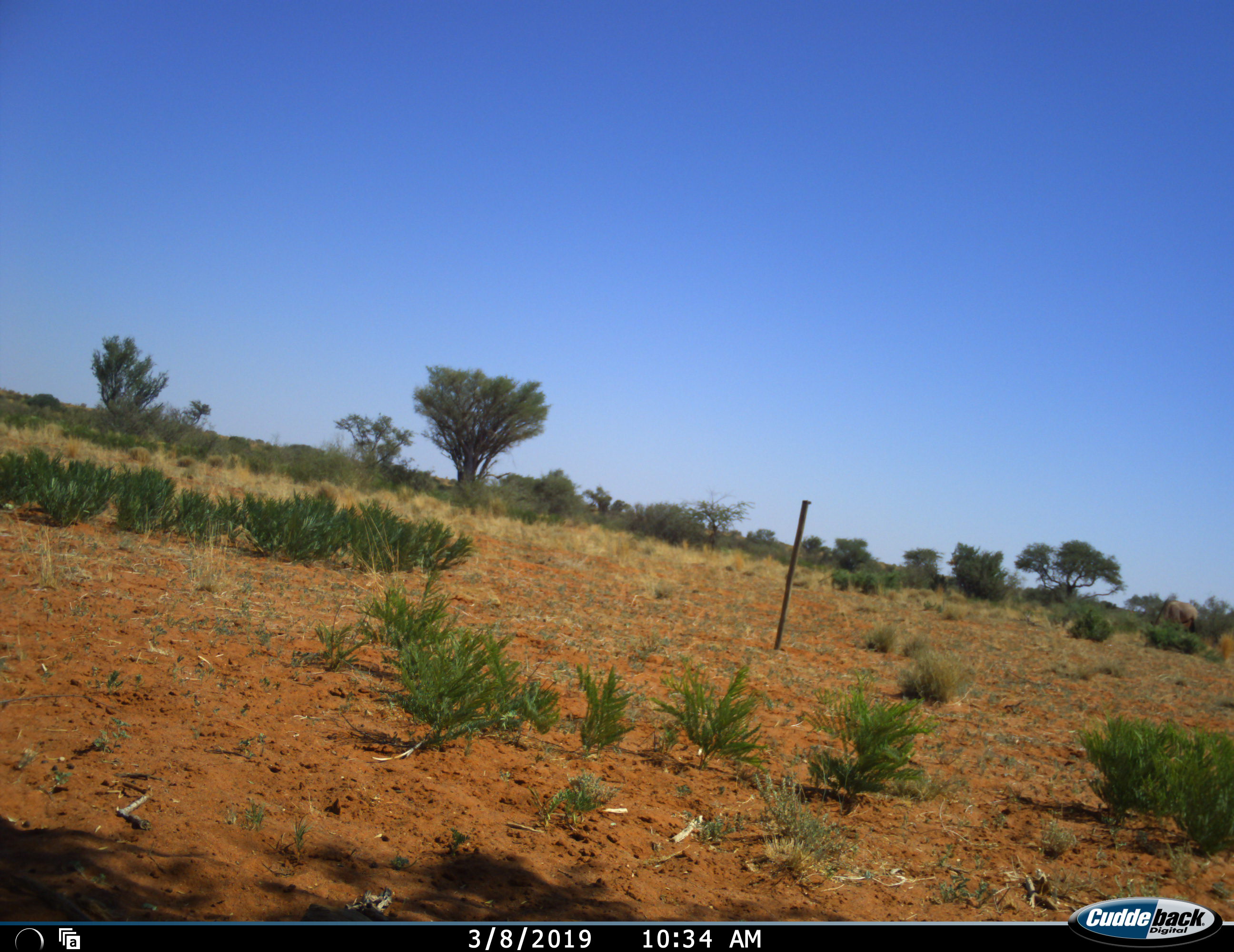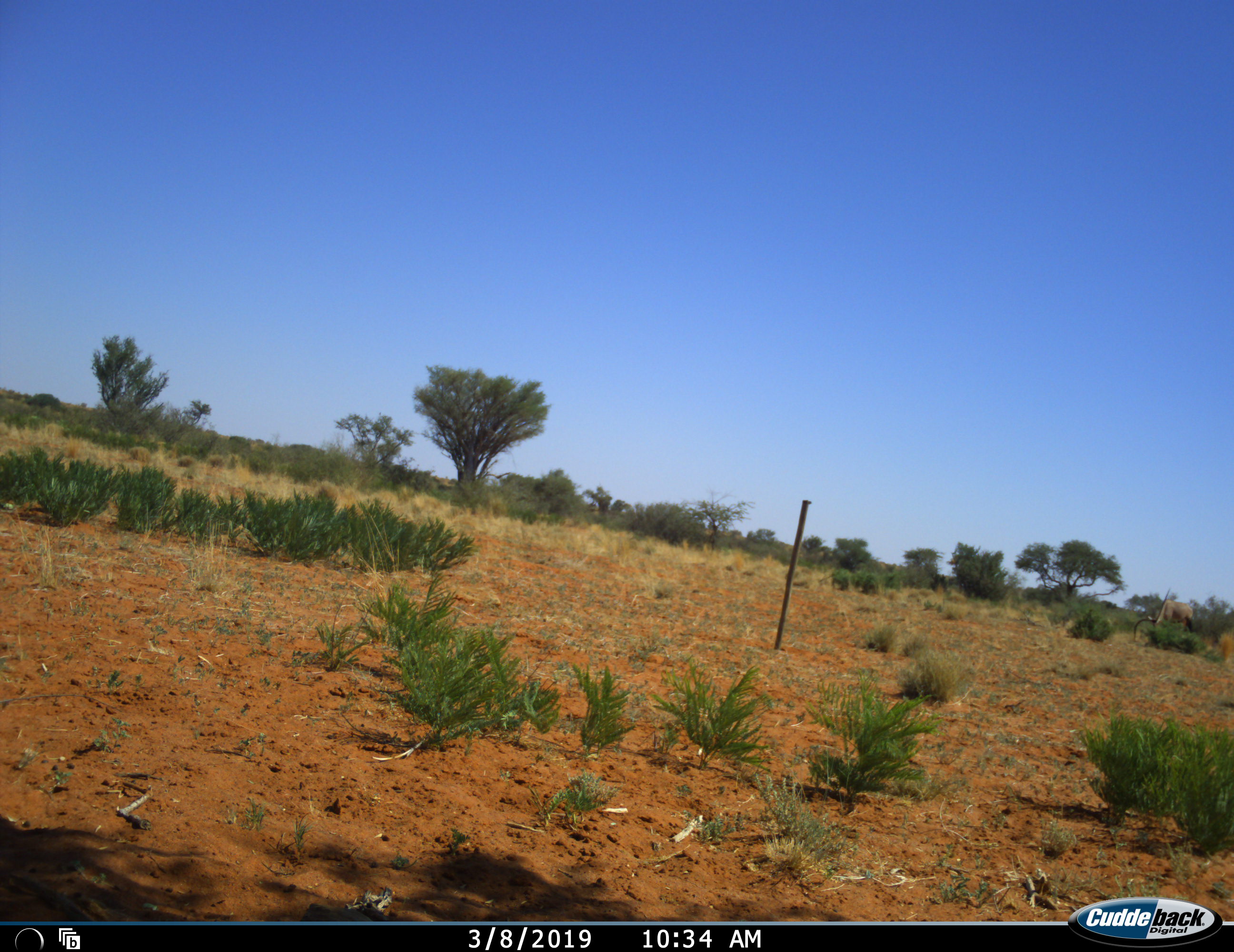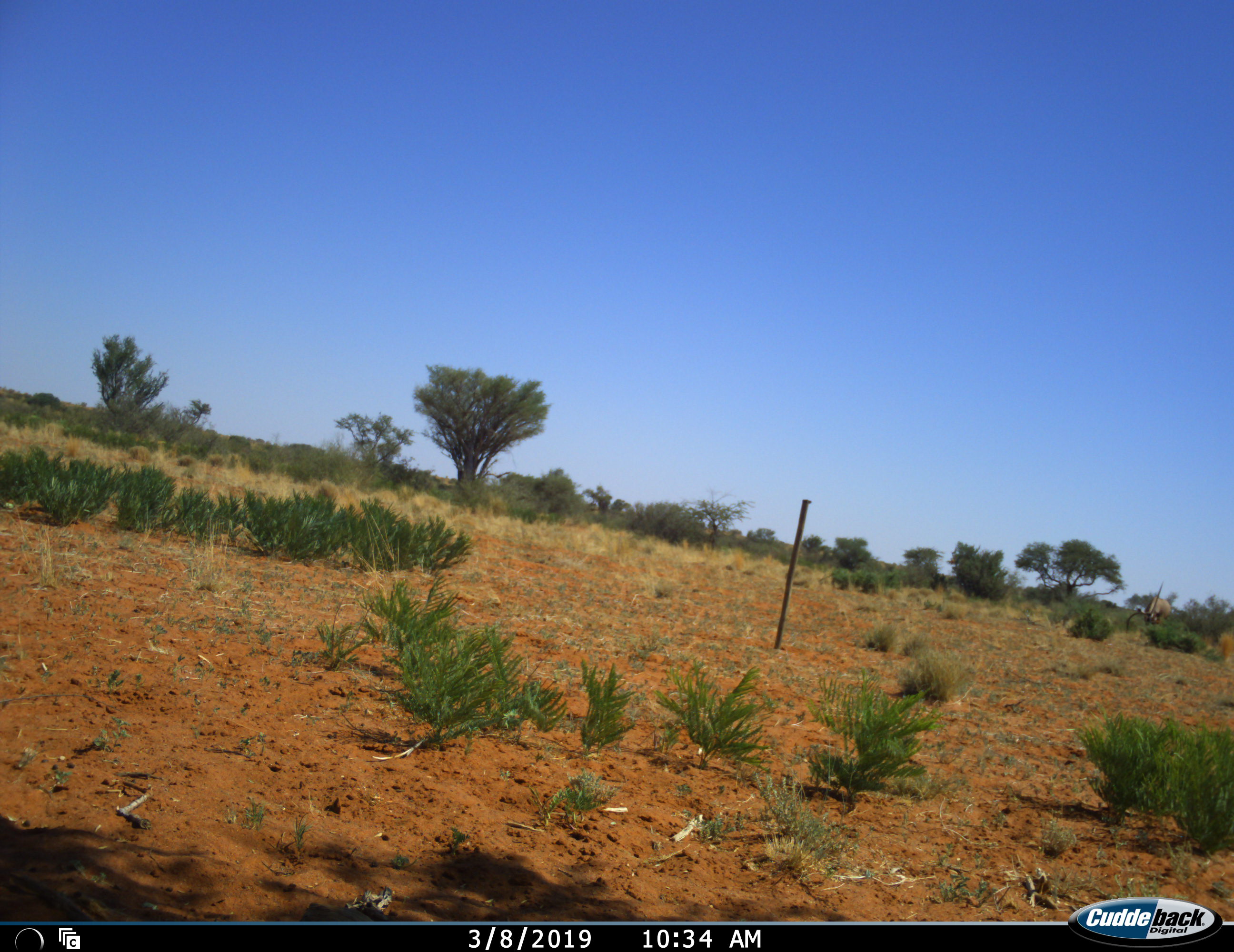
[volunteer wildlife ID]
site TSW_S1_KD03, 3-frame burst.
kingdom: Animalia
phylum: Chordata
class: Mammalia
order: Artiodactyla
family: Bovidae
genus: Oryx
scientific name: Oryx gazella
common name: gemsbok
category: oryx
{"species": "oryx (gemsbok) (Oryx gazella)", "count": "1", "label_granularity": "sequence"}